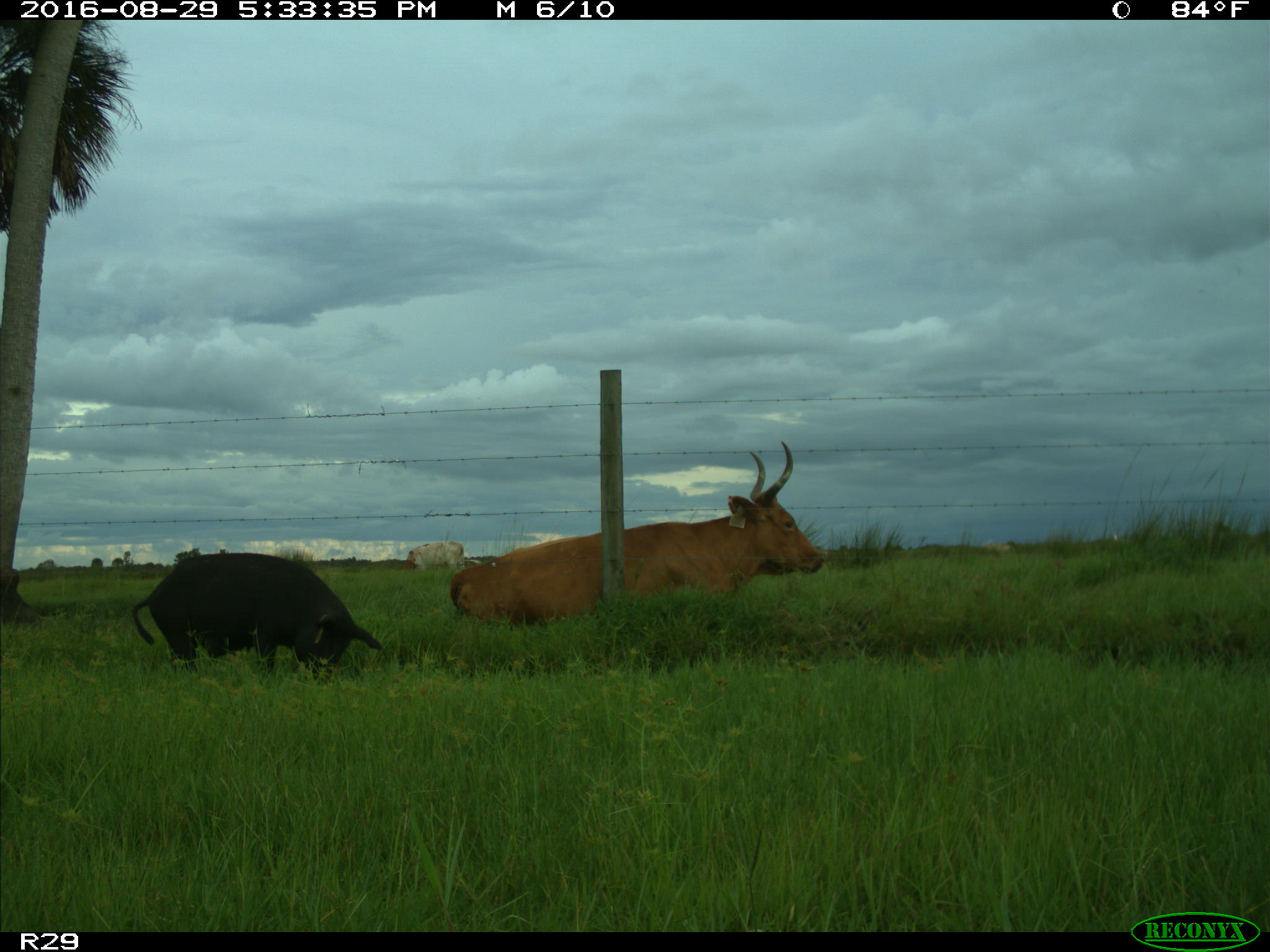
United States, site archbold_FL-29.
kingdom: Animalia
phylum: Chordata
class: Mammalia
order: Artiodactyla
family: Suidae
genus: Sus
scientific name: Sus scrofa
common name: wild boar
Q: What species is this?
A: Sus scrofa (wild boar).